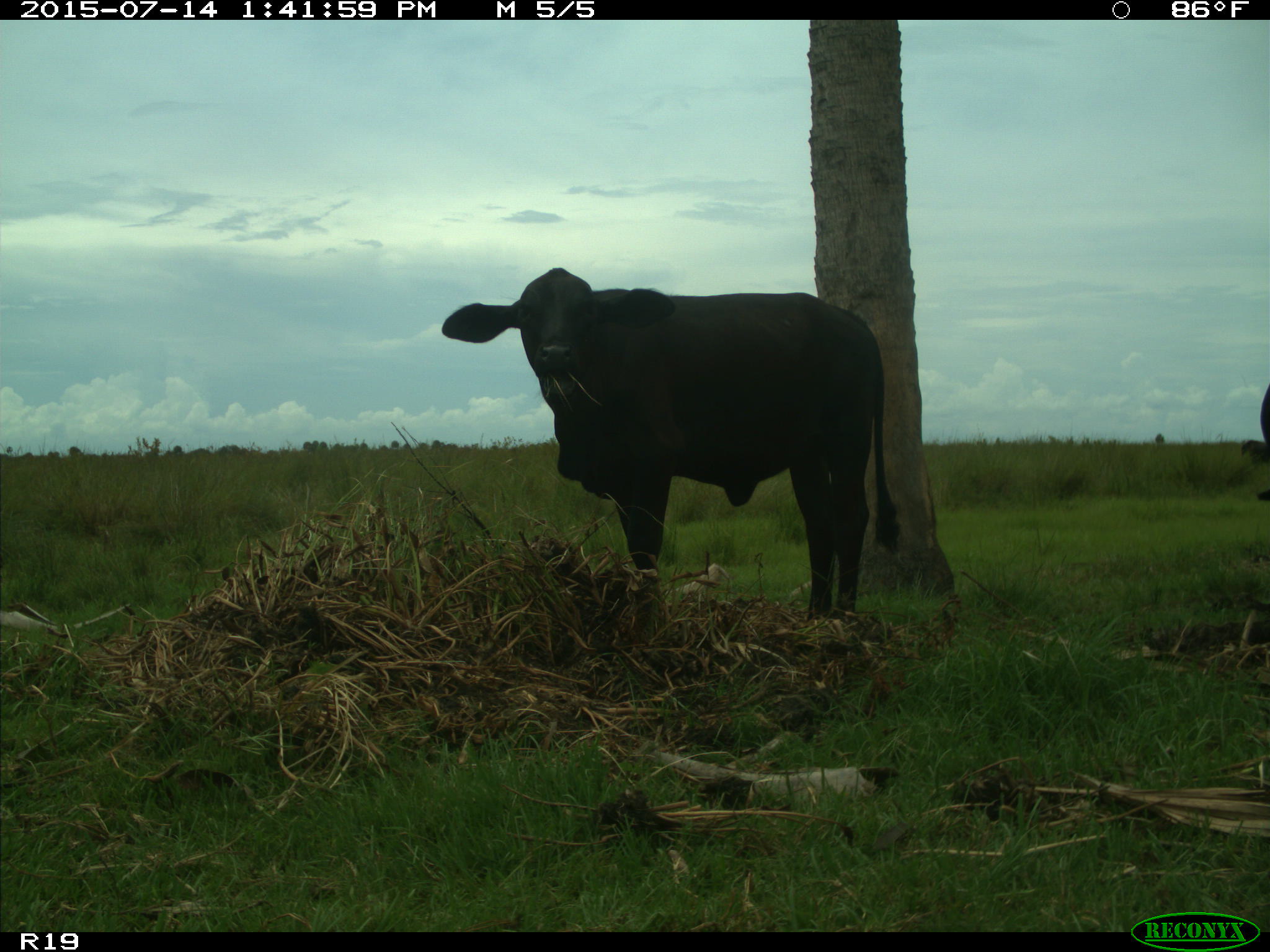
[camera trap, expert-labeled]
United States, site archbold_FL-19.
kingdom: Animalia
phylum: Chordata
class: Mammalia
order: Artiodactyla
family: Bovidae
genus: Bos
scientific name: Bos taurus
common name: domestic cow